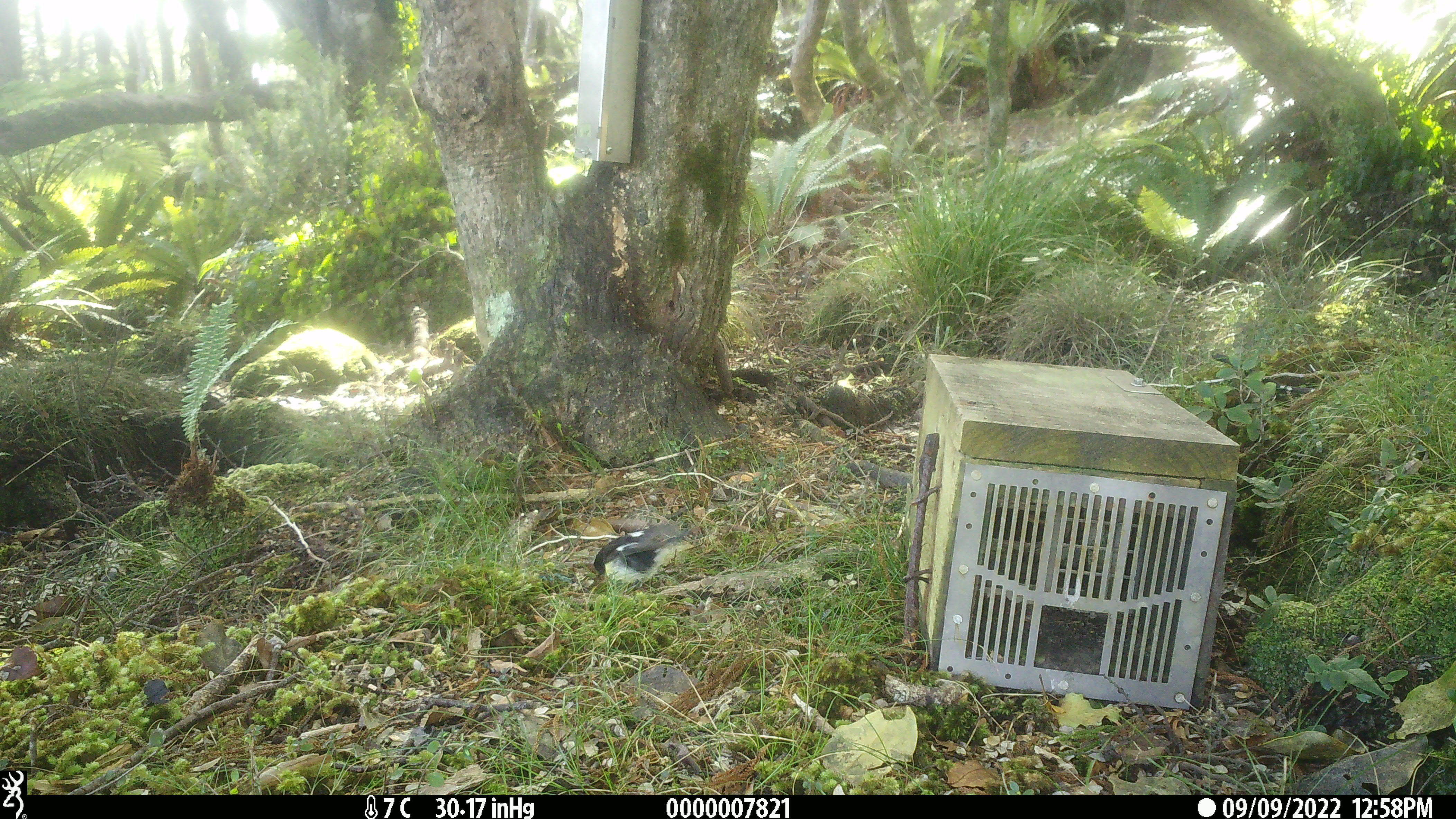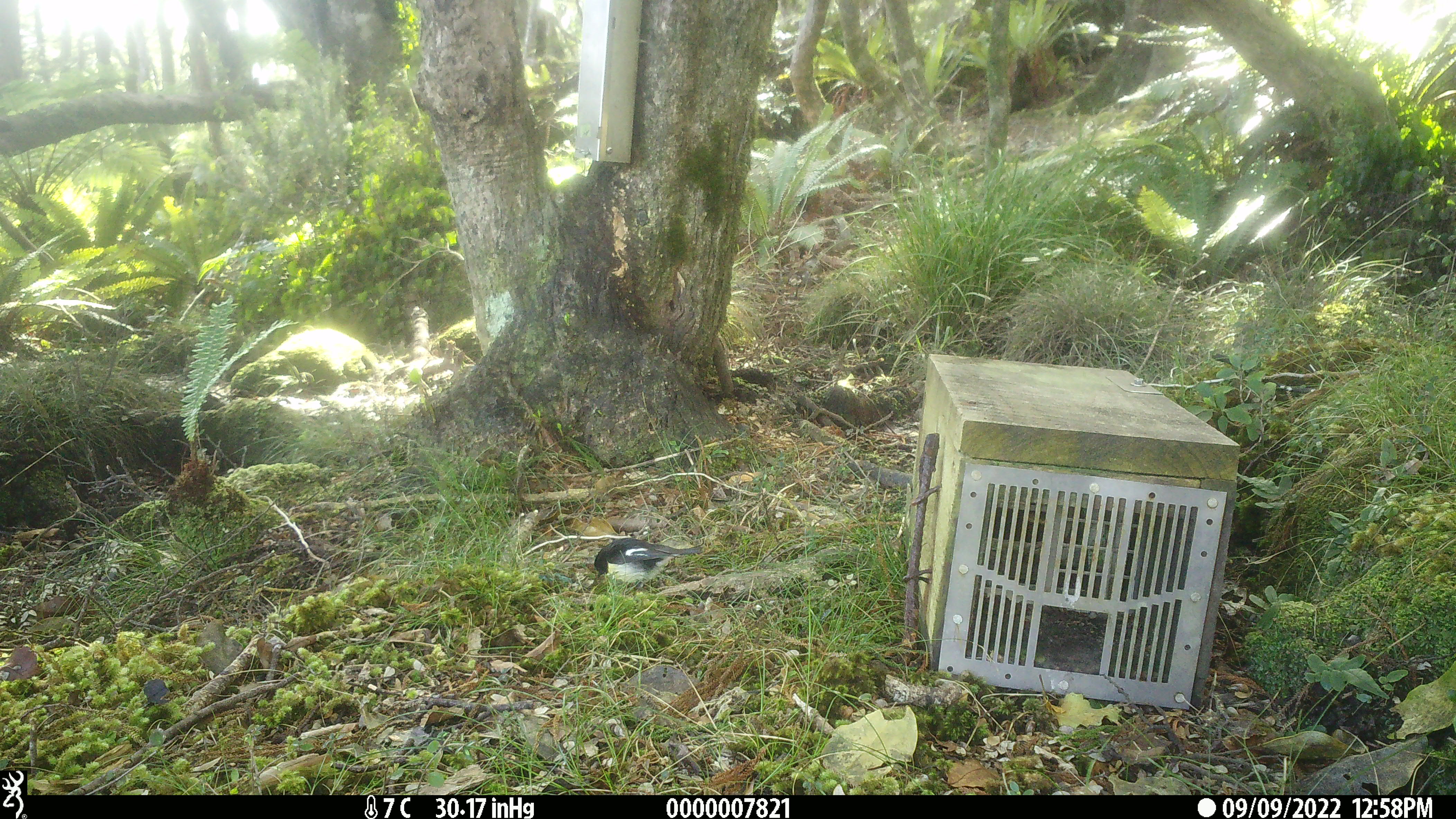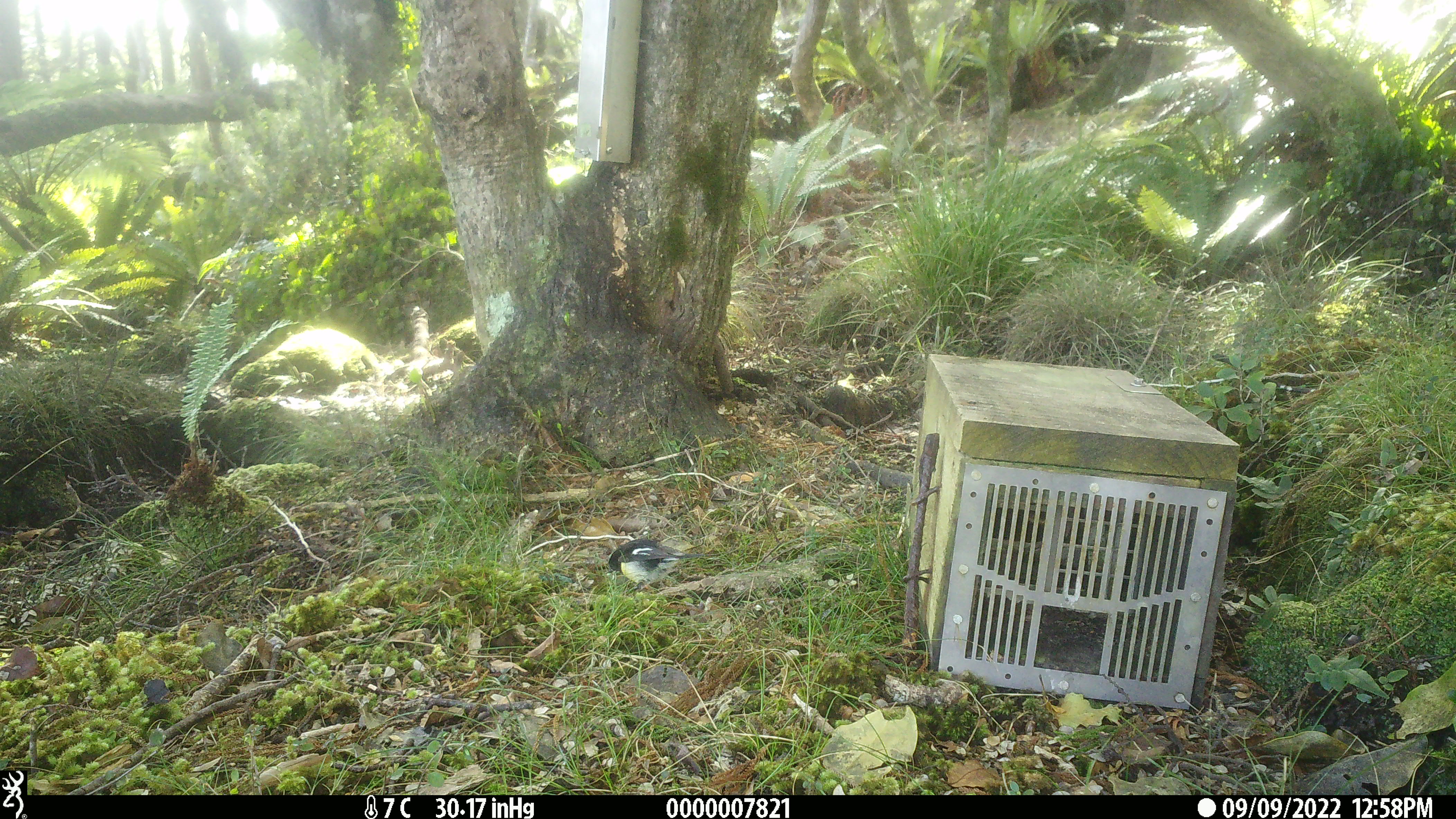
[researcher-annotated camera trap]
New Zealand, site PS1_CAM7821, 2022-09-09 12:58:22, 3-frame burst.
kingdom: Animalia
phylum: Chordata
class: Aves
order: Passeriformes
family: Petroicidae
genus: Petroica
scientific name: Petroica macrocephala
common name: tomtit